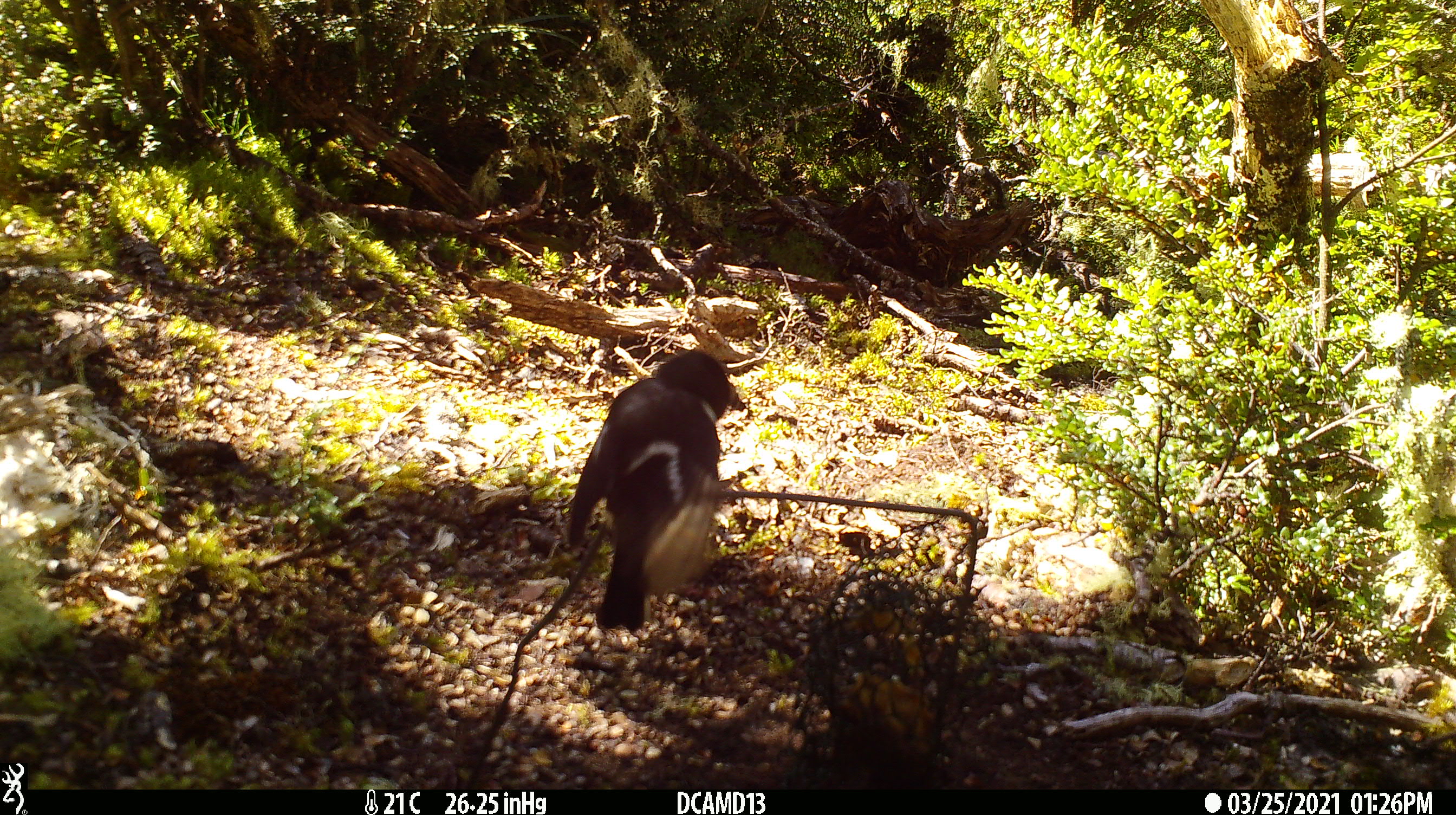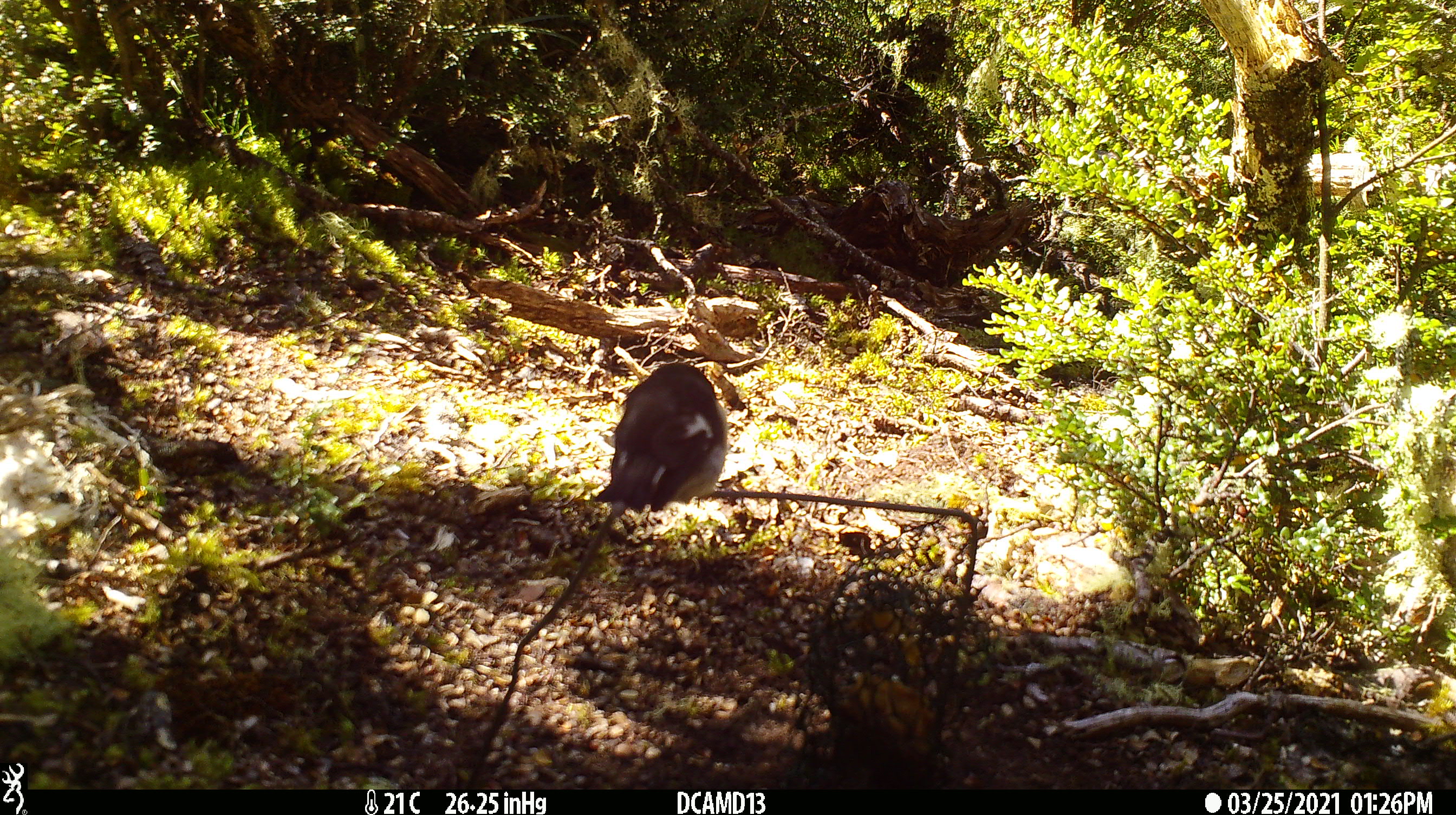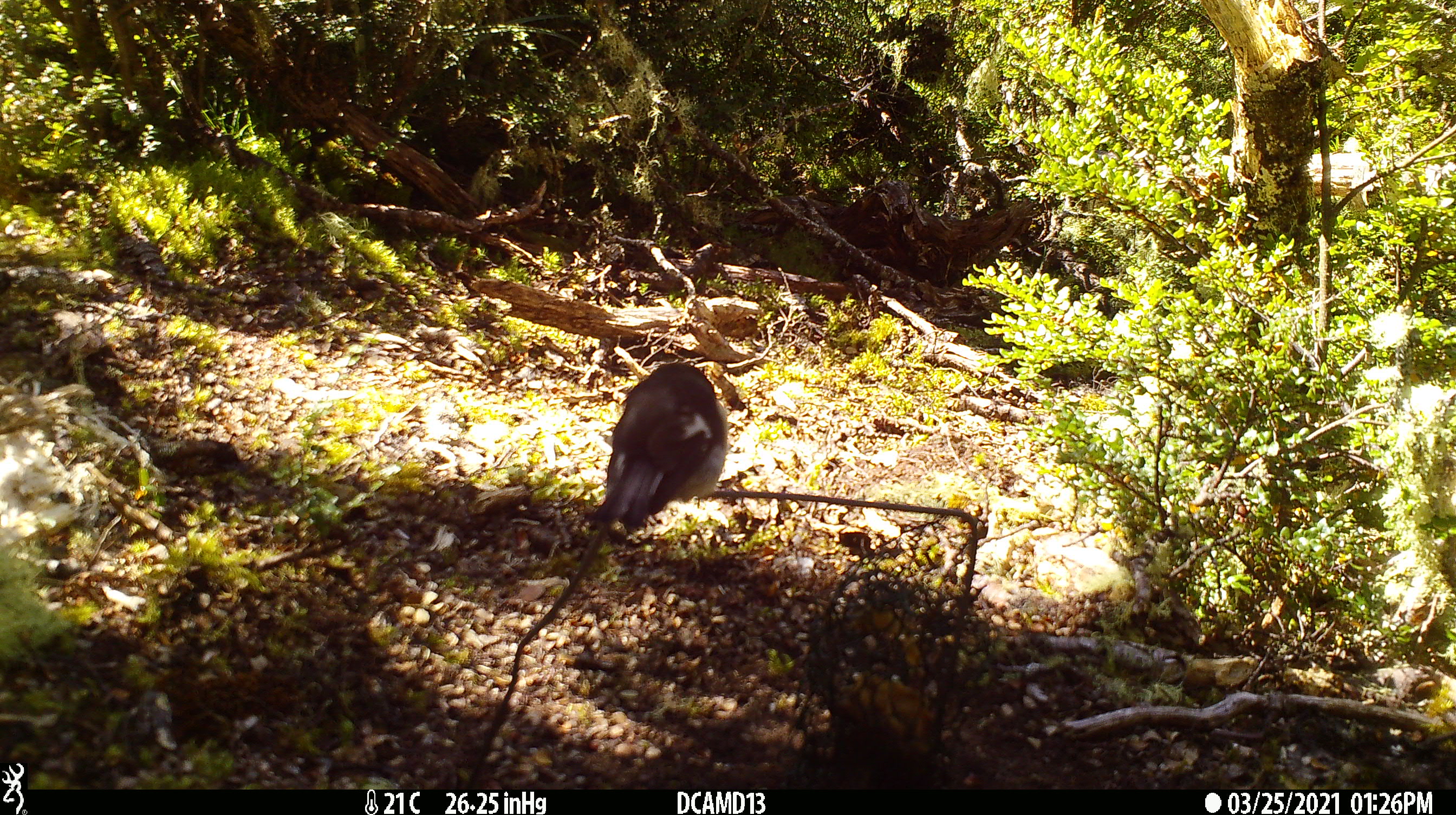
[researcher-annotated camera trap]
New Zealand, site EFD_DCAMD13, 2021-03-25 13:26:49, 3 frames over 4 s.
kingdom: Animalia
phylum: Chordata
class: Aves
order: Passeriformes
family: Petroicidae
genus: Petroica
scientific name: Petroica macrocephala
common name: tomtit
Tomtit (Petroica macrocephala).